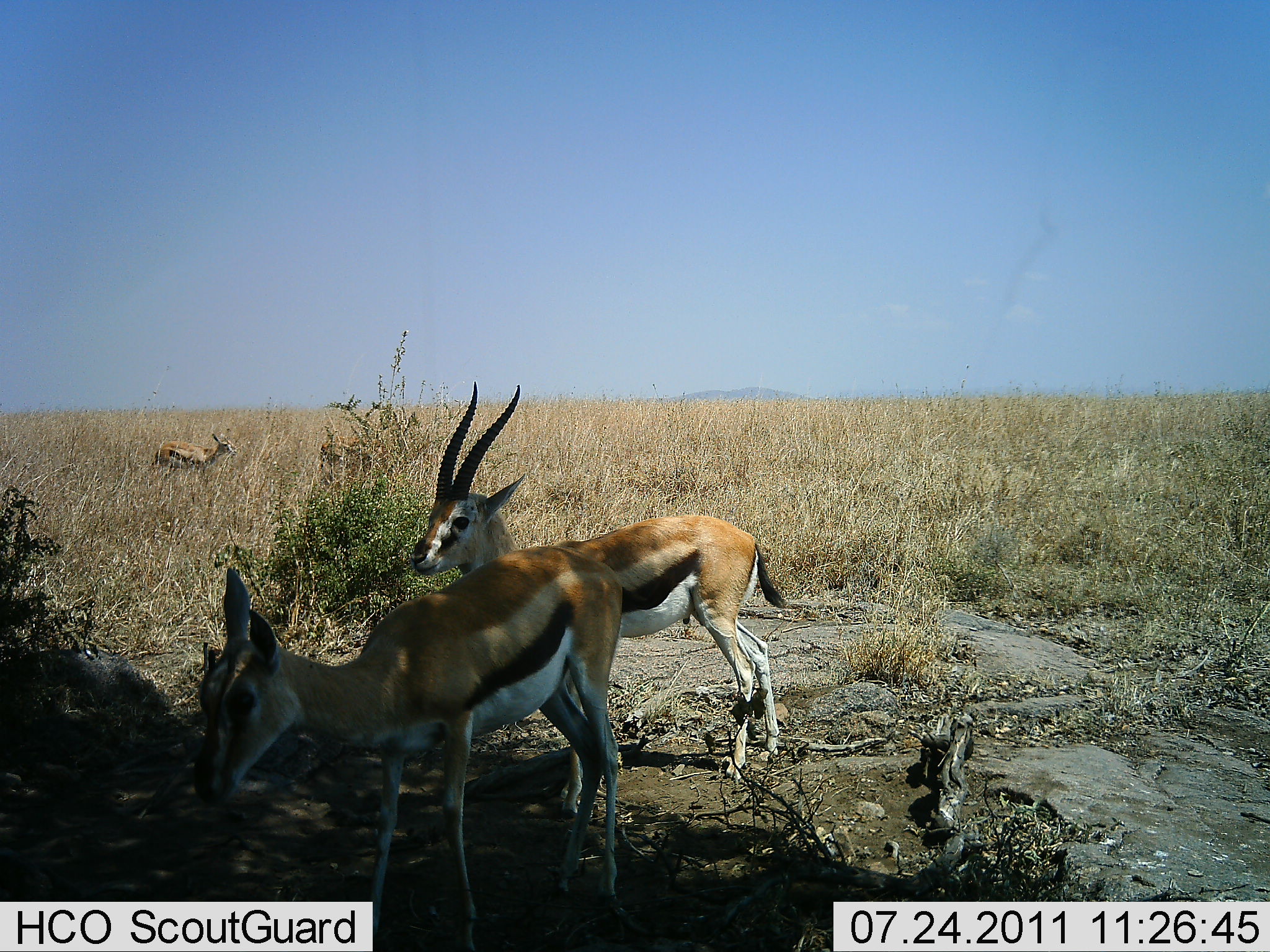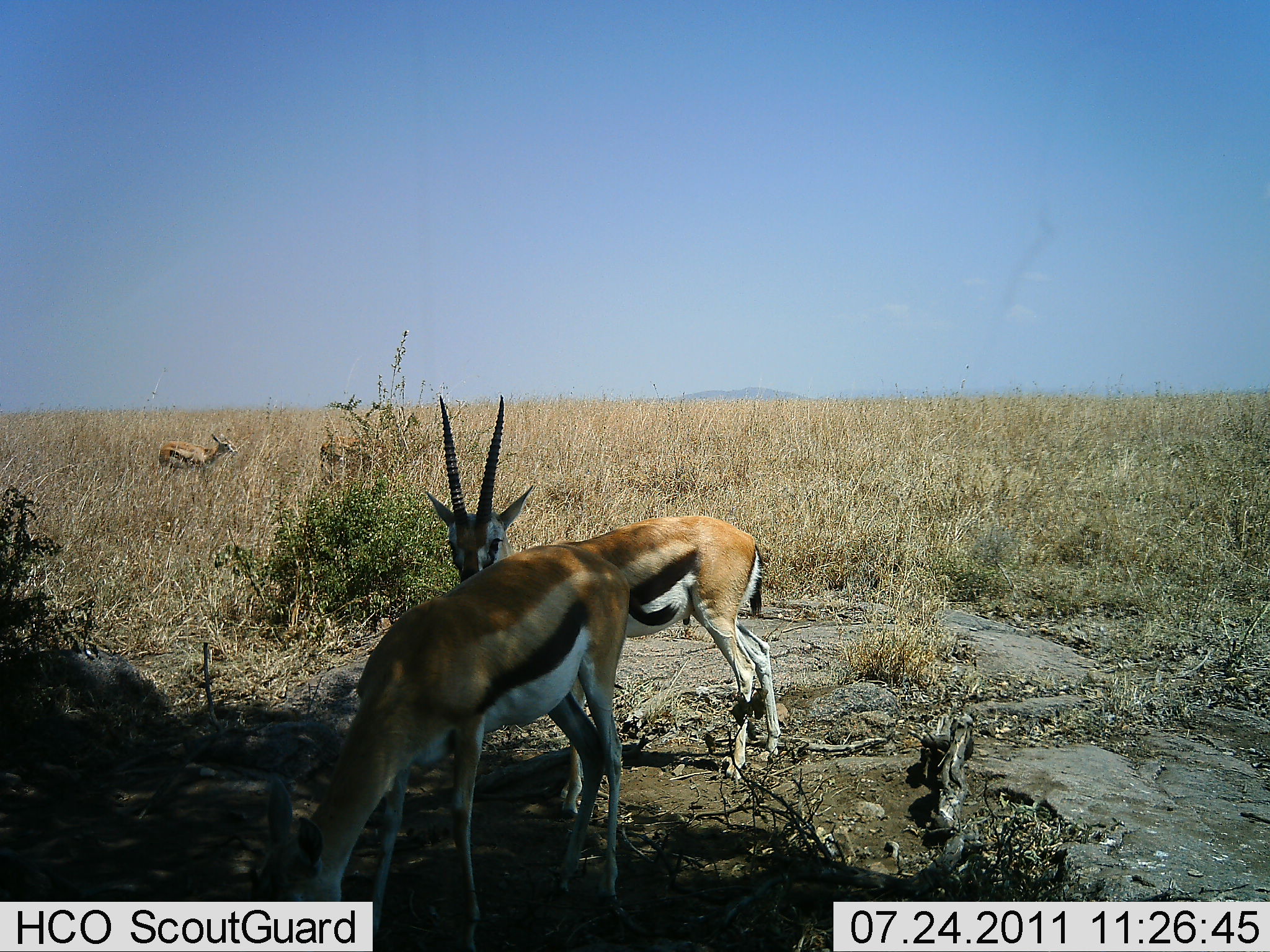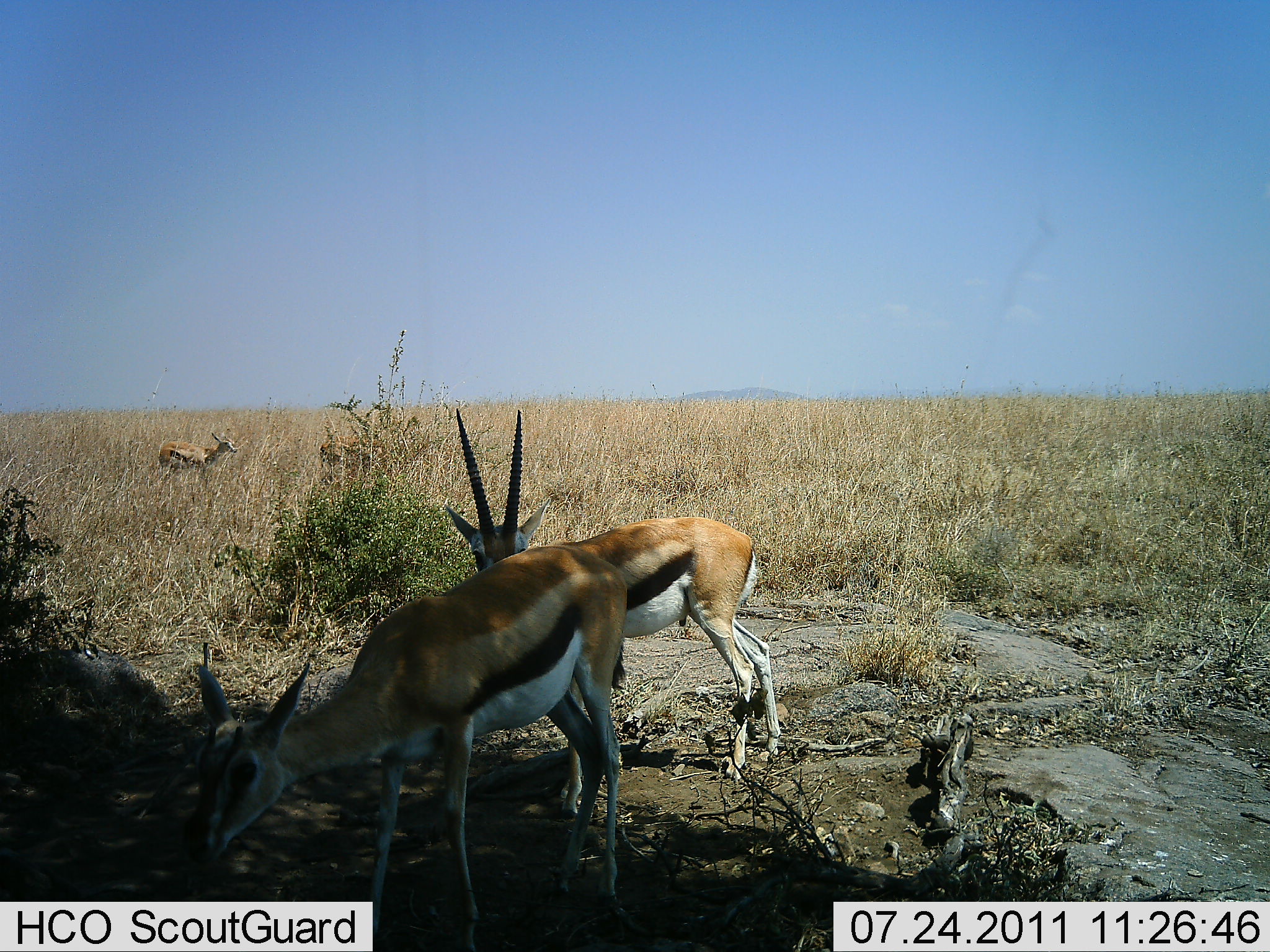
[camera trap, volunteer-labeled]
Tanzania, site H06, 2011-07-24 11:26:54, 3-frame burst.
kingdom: Animalia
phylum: Chordata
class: Mammalia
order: Artiodactyla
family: Bovidae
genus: Eudorcas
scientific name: Eudorcas thomsonii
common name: thomson's gazelle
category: gazellethomsons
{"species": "gazellethomsons (thomson's gazelle) (Eudorcas thomsonii)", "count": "3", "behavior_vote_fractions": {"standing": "70%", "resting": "0%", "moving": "0%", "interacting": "0%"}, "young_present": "0%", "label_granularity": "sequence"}